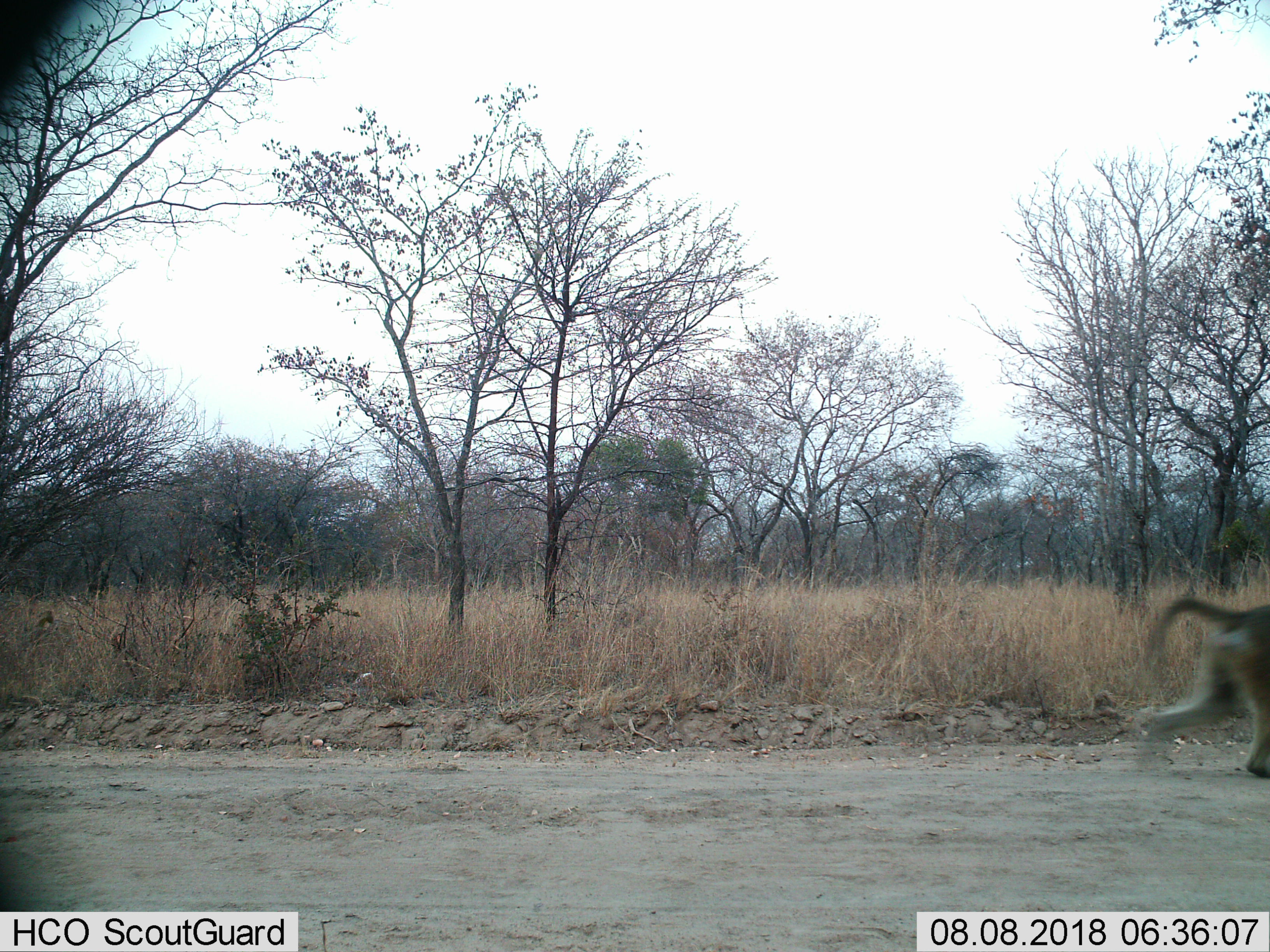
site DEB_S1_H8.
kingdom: Animalia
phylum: Chordata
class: Mammalia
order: Primates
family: Cercopithecidae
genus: Papio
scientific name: Papio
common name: baboon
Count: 1.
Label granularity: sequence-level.